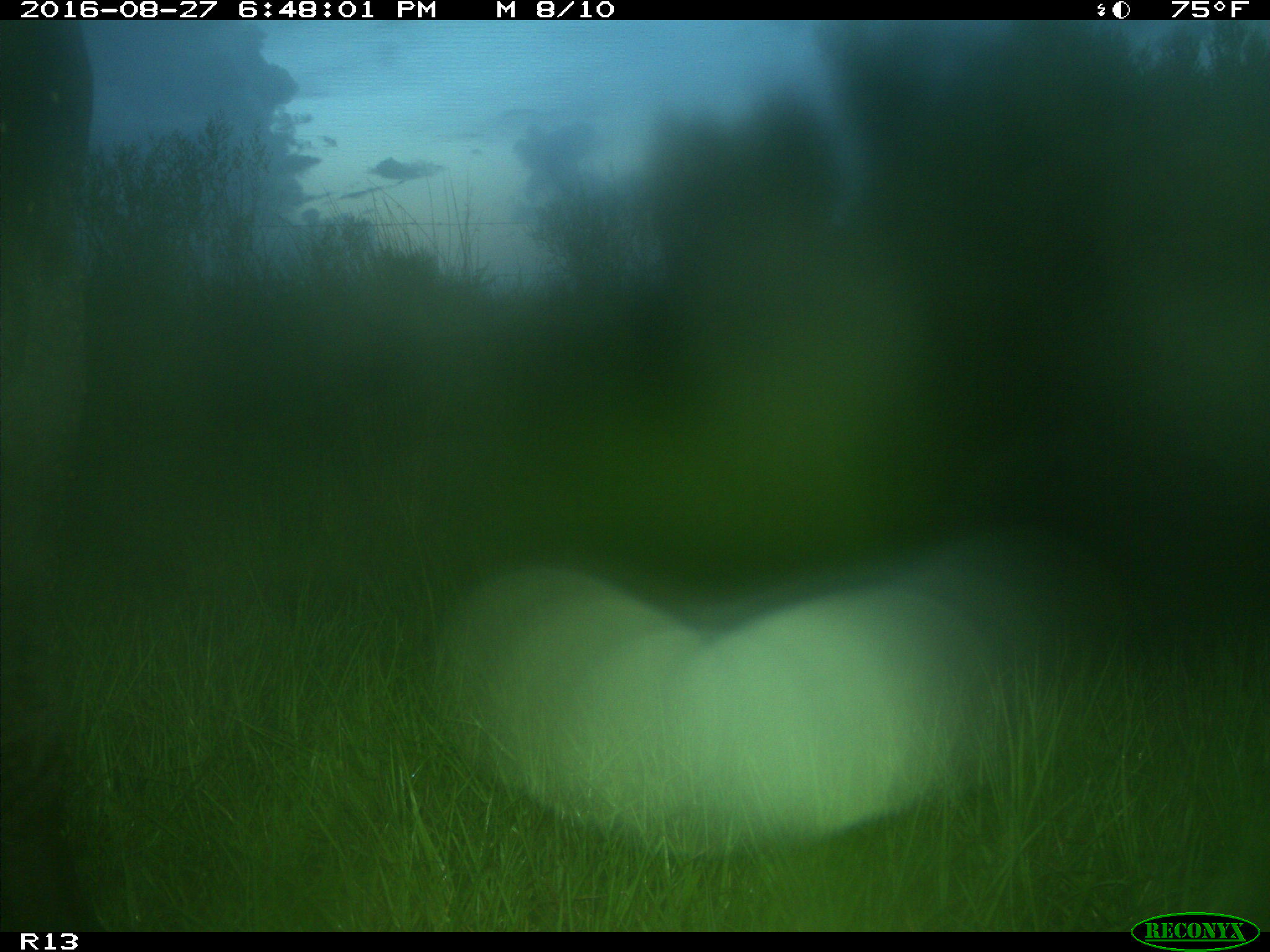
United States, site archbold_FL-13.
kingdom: Animalia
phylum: Chordata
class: Mammalia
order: Artiodactyla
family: Bovidae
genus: Bos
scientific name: Bos taurus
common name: domestic cow